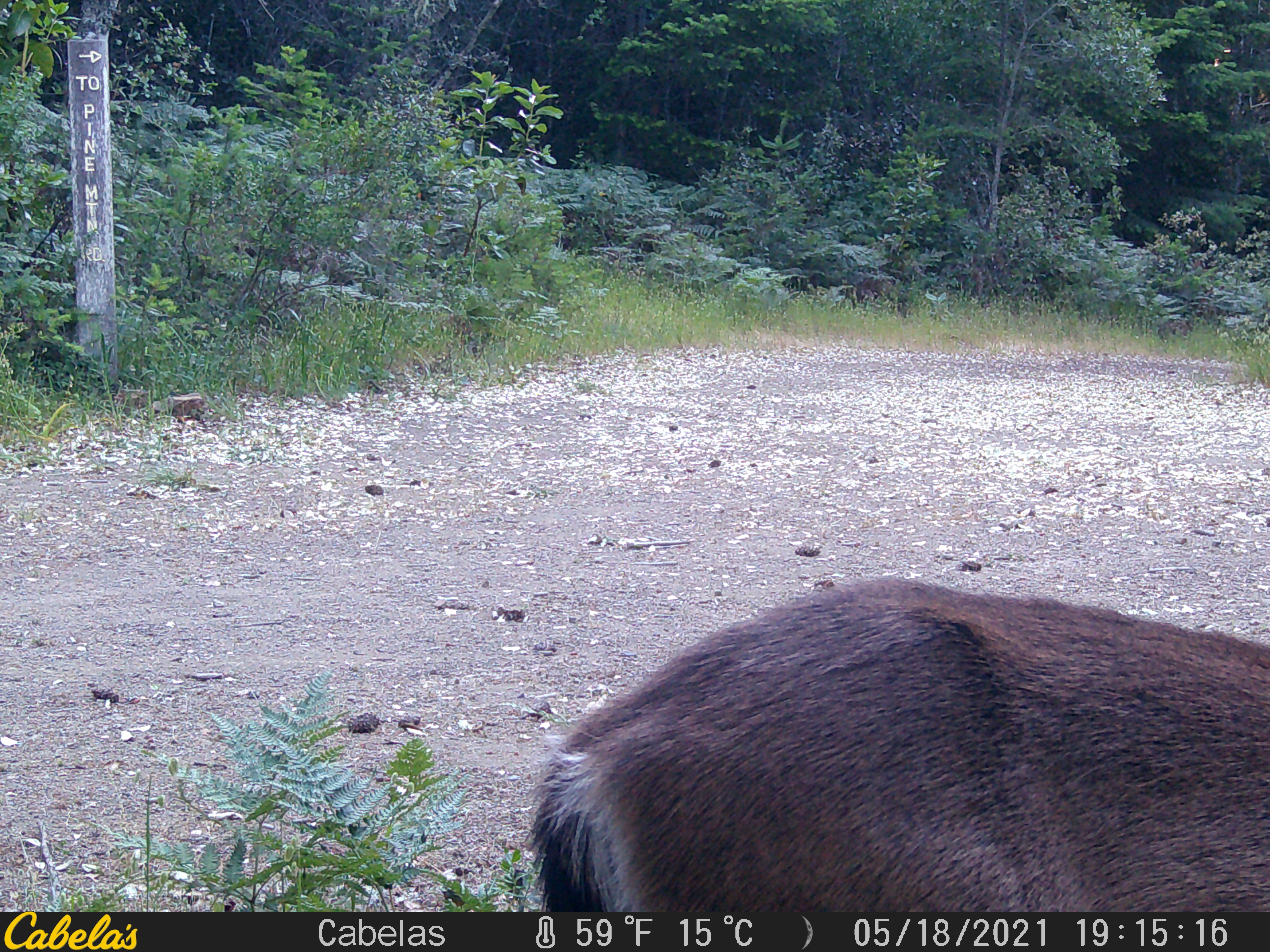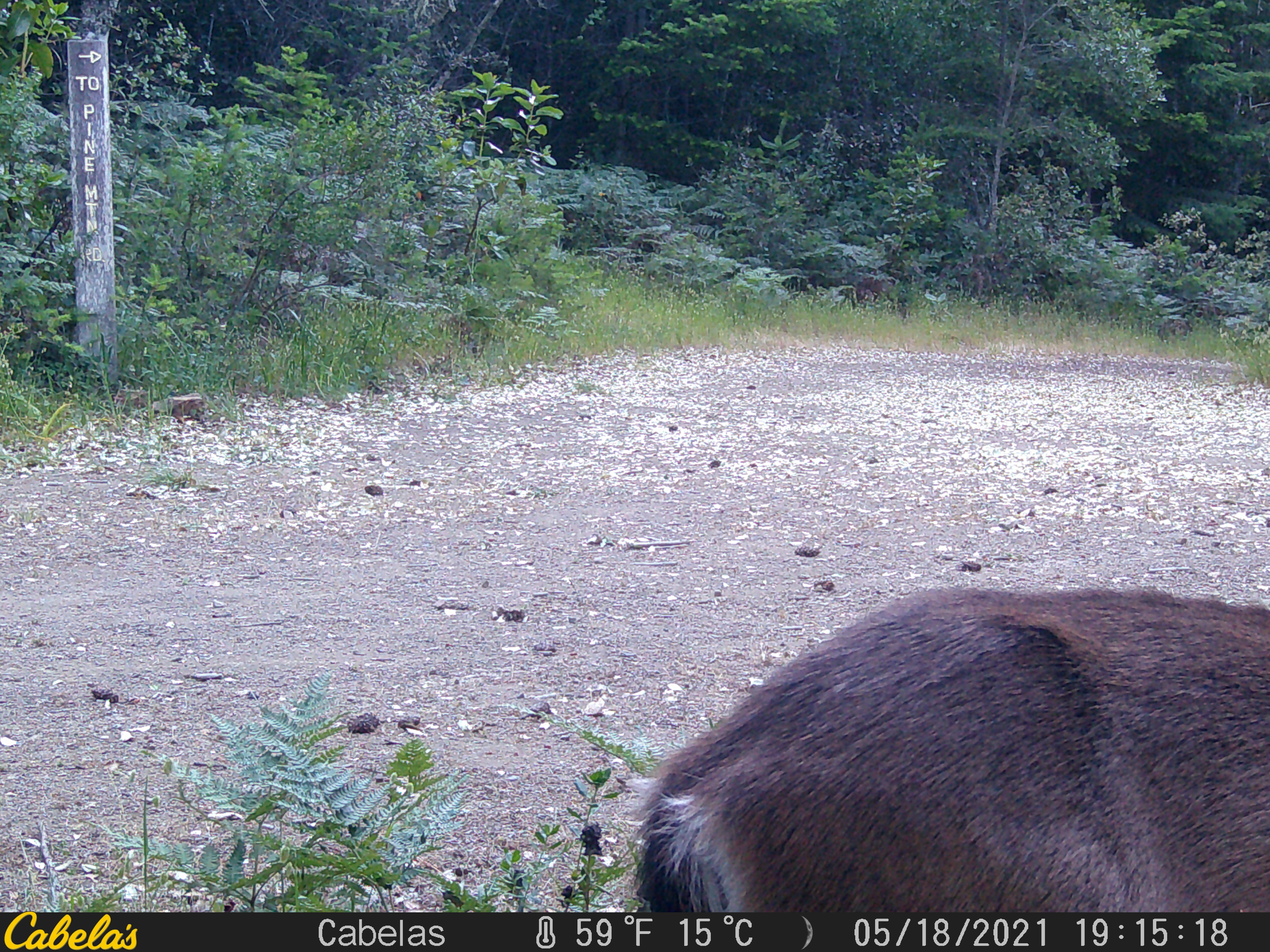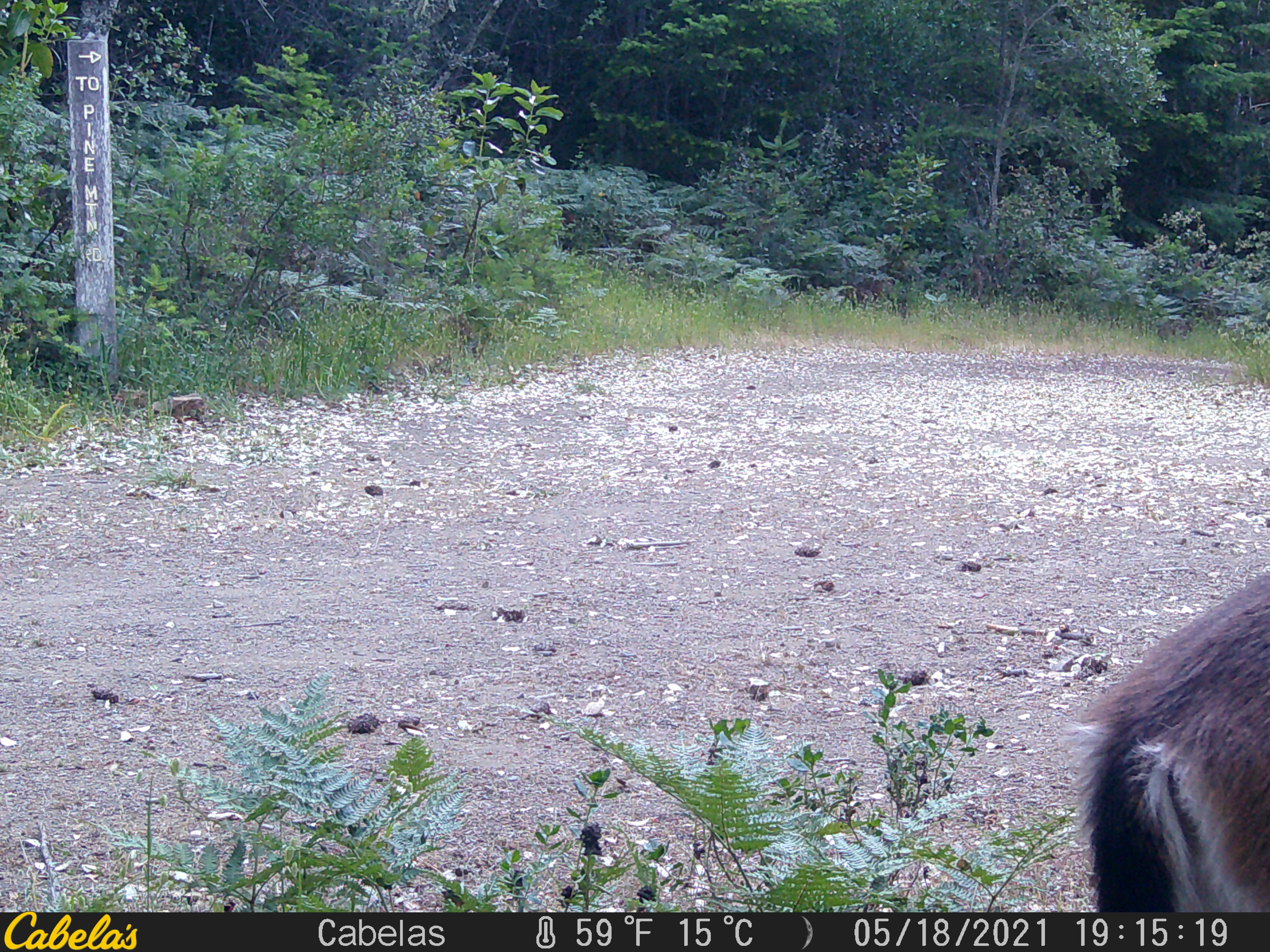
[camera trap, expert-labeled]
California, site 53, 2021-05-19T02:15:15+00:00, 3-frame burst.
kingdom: Animalia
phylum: Chordata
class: Mammalia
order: Artiodactyla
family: Cervidae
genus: Odocoileus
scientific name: Odocoileus hemionus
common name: mule deer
Mule deer (Odocoileus hemionus).